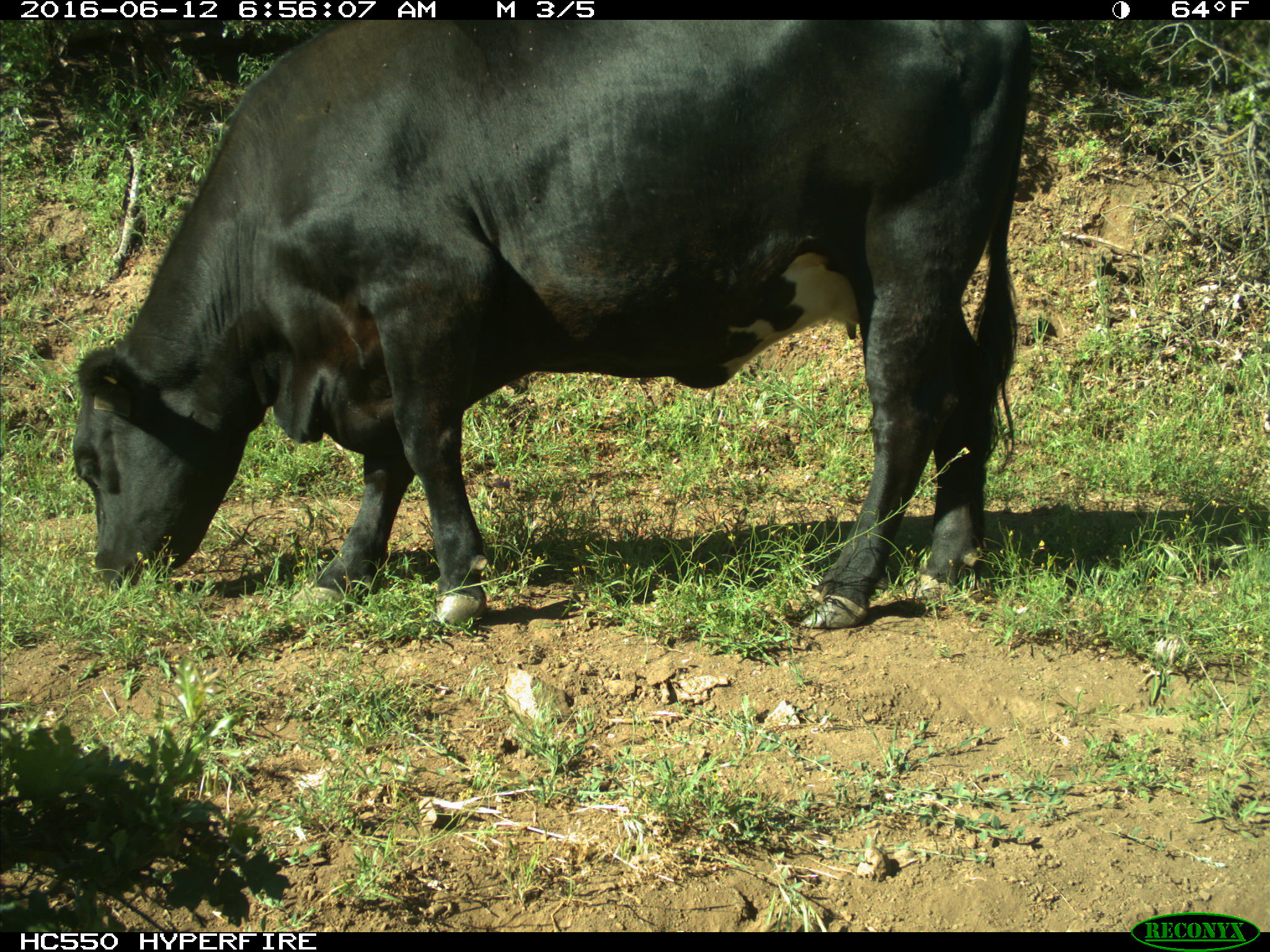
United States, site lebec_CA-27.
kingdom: Animalia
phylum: Chordata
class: Mammalia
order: Artiodactyla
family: Bovidae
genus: Bos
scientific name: Bos taurus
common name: domestic cow